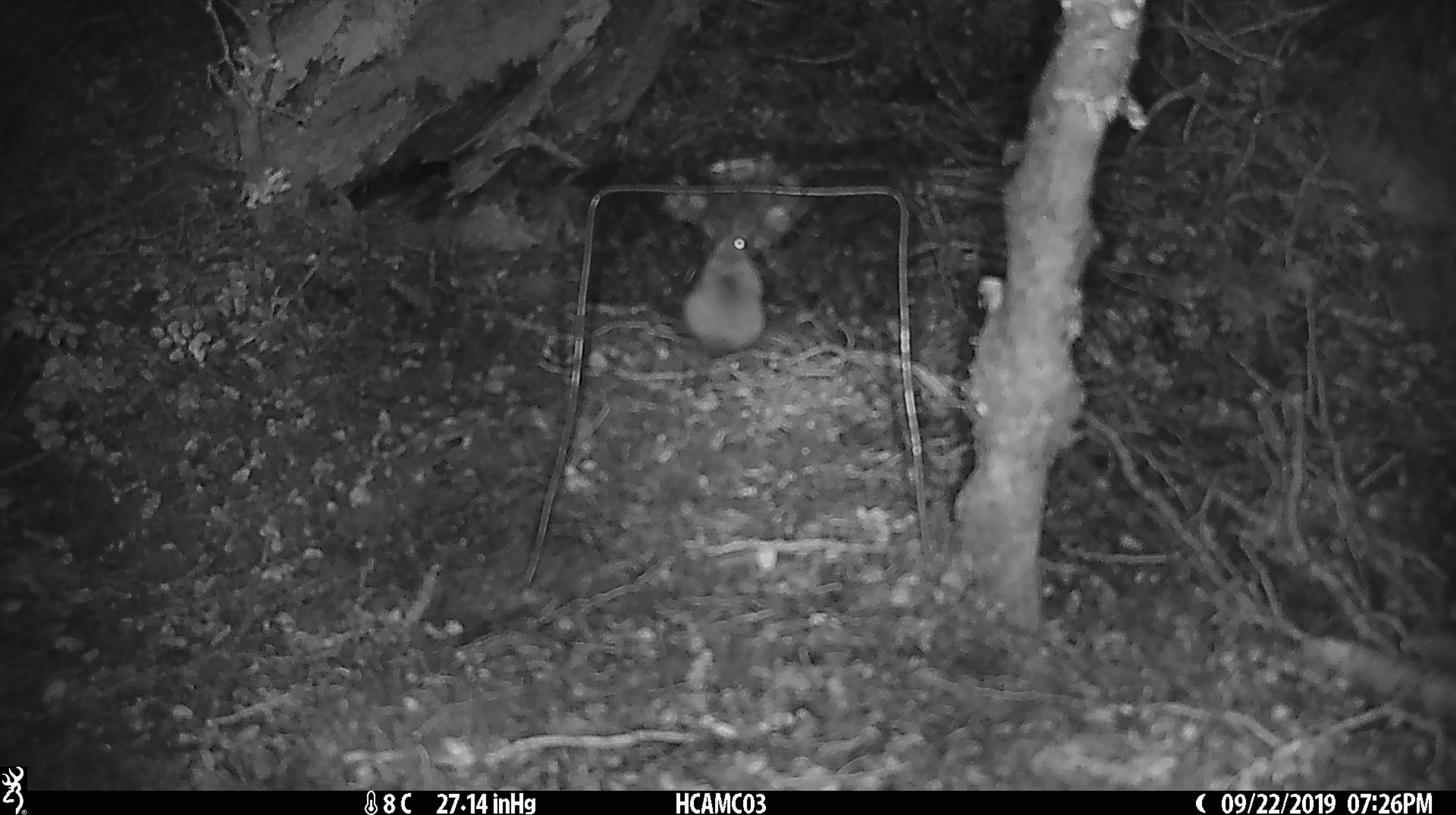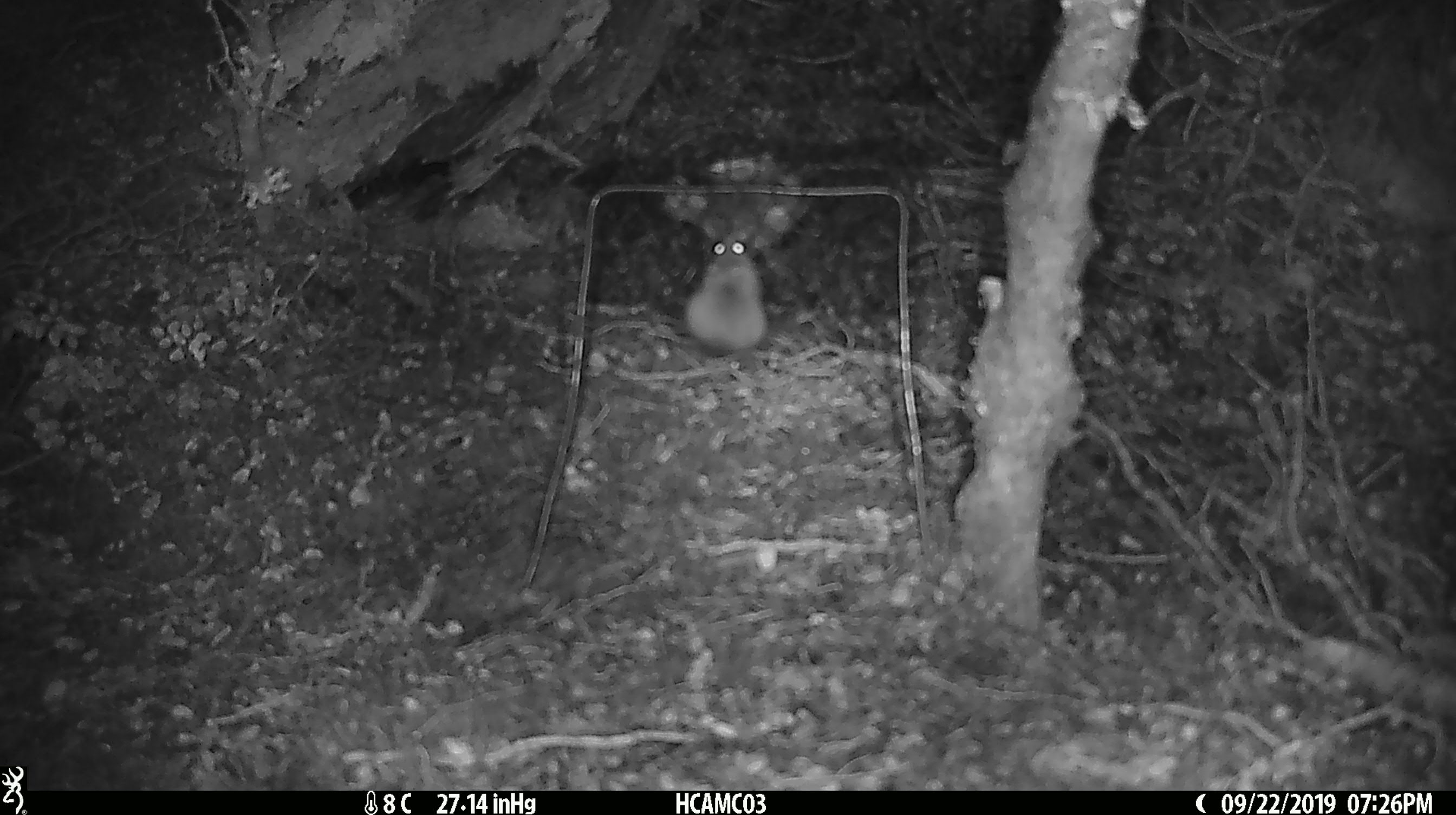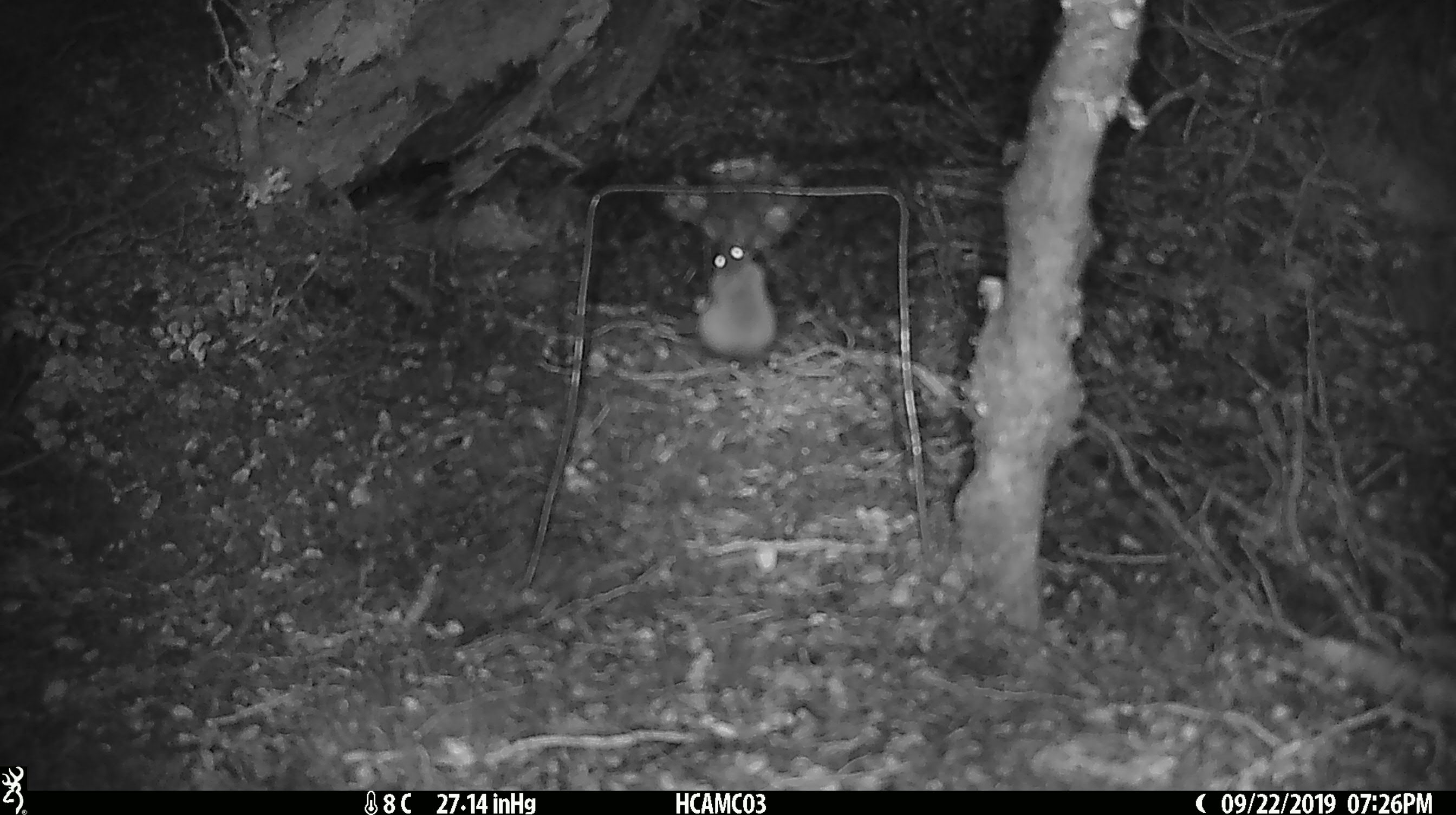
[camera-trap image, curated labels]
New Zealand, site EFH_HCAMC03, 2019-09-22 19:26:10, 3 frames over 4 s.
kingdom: Animalia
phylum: Chordata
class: Mammalia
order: Rodentia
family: Muridae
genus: Mus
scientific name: Mus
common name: mouse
Mouse (Mus).